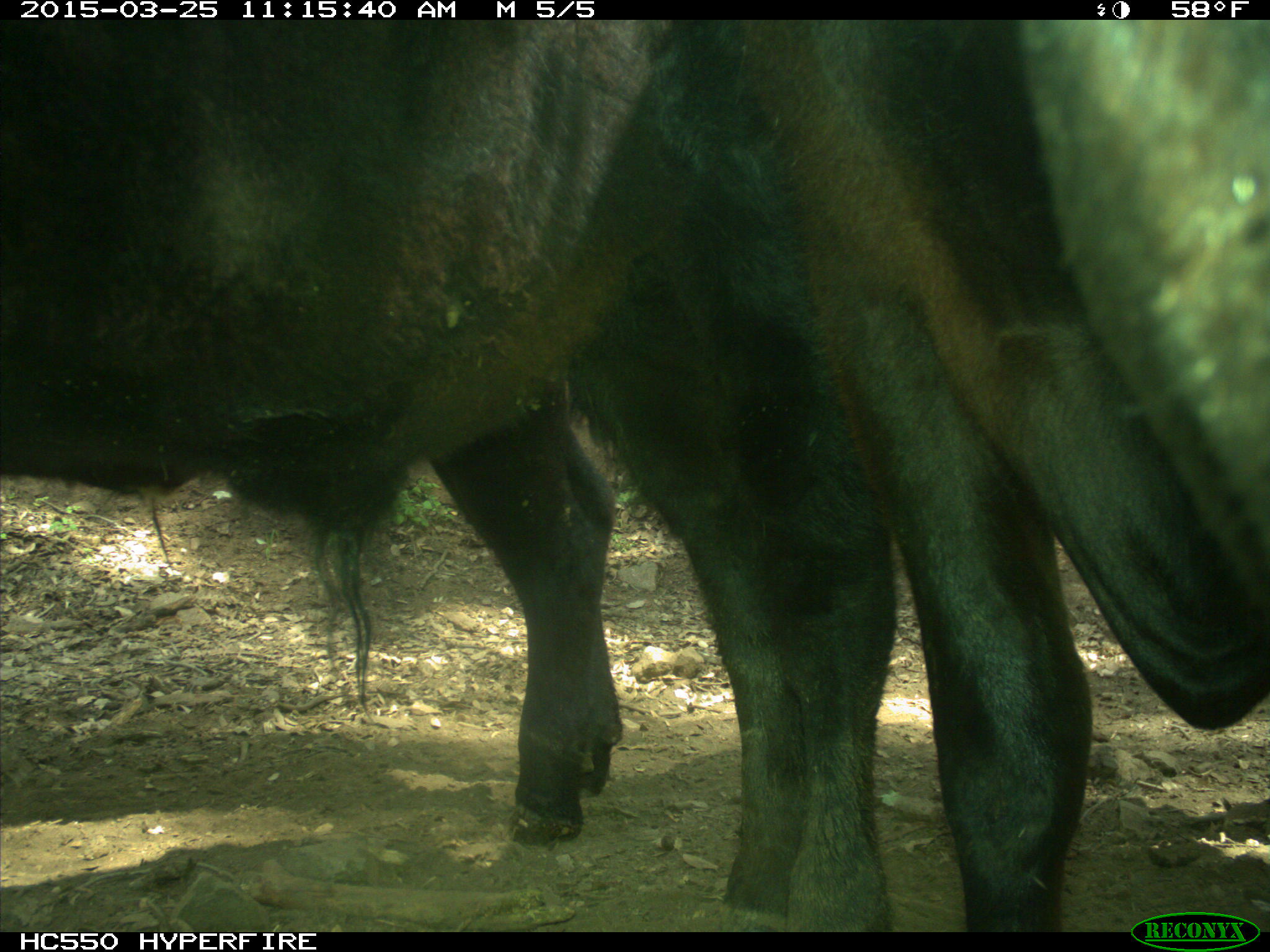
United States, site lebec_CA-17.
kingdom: Animalia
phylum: Chordata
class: Mammalia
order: Artiodactyla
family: Bovidae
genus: Bos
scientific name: Bos taurus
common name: domestic cow